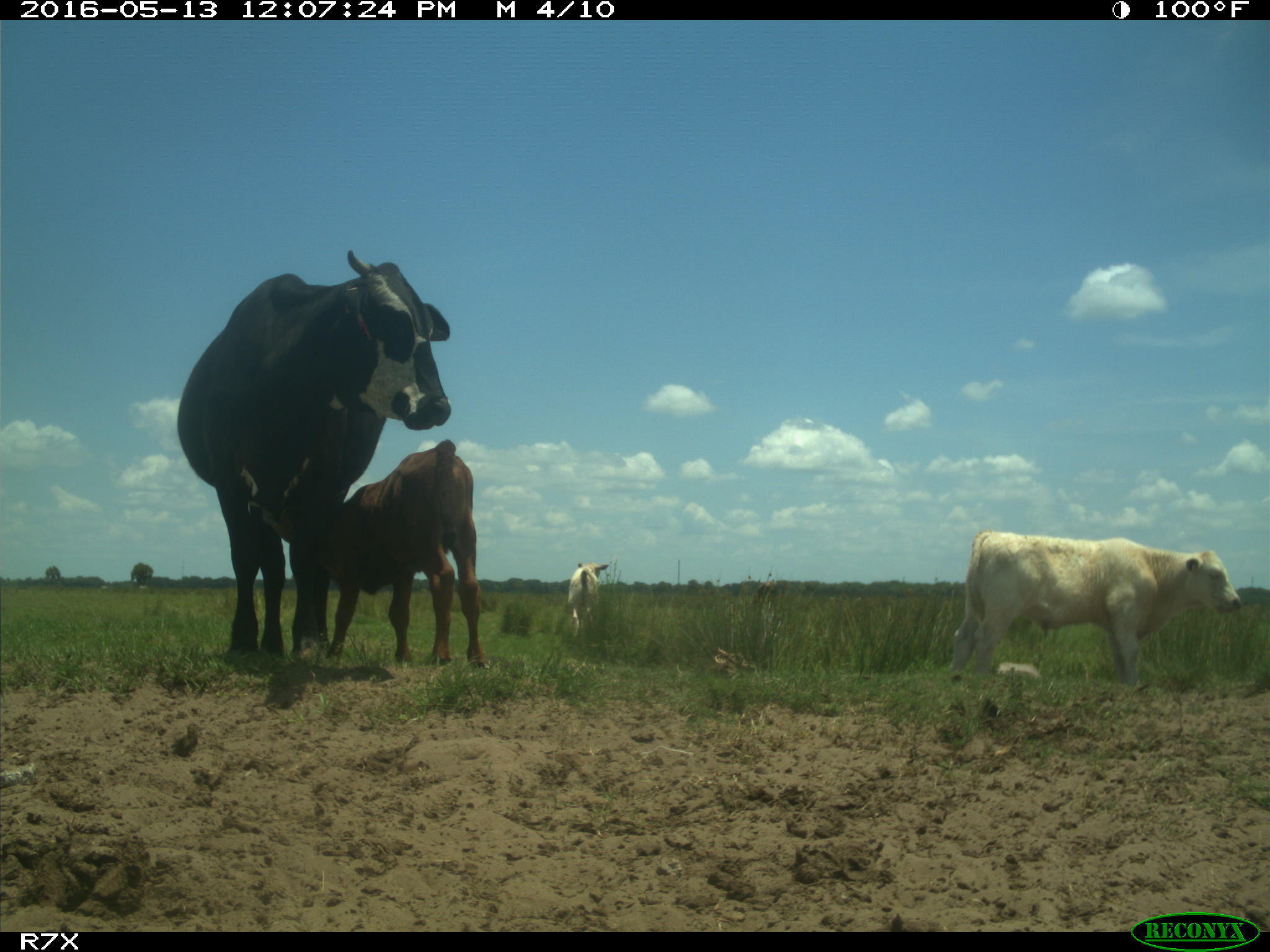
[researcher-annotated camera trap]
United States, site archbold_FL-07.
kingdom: Animalia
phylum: Chordata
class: Mammalia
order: Artiodactyla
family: Bovidae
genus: Bos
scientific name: Bos taurus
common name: domestic cow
Bos taurus (domestic cow).